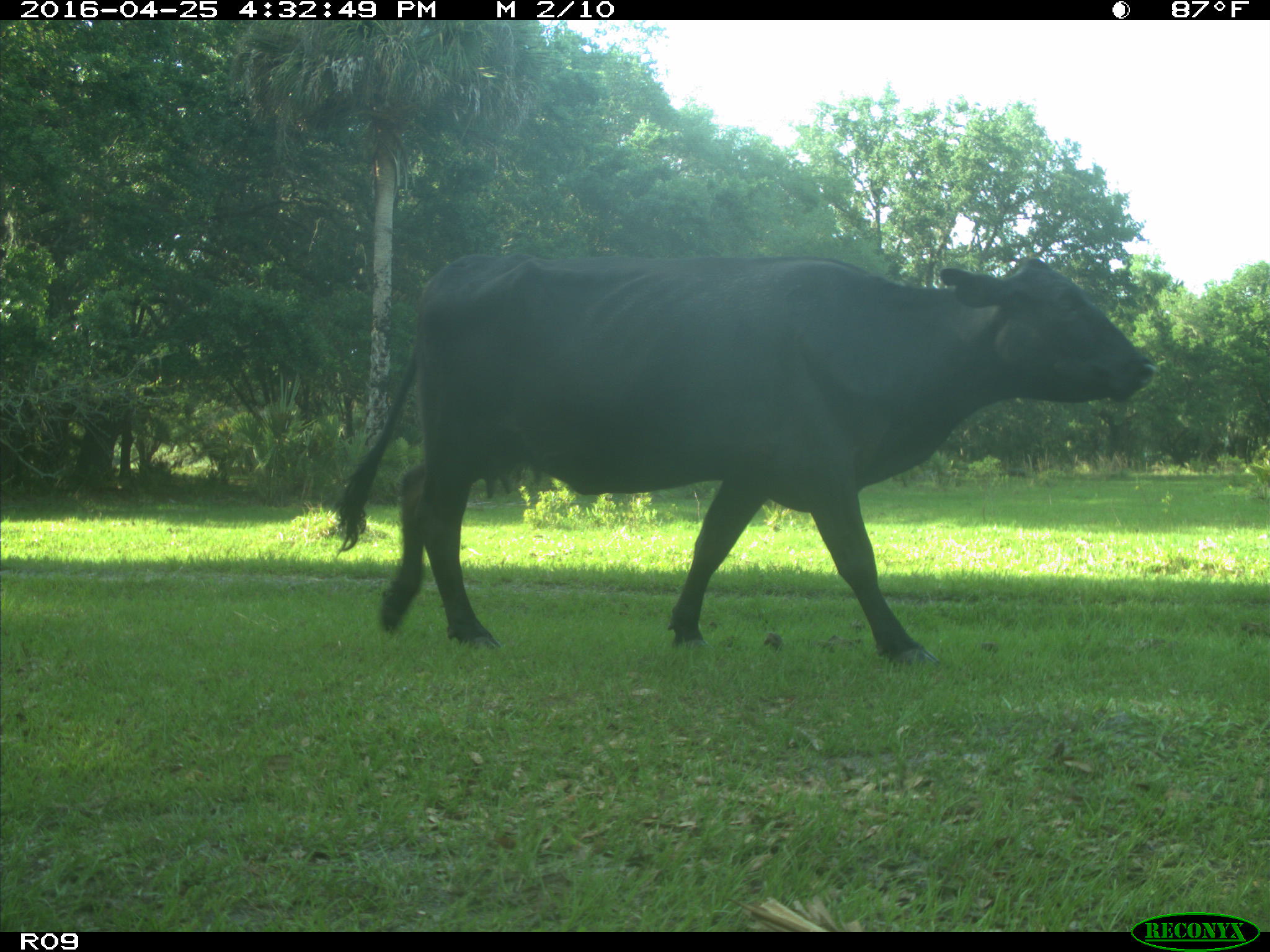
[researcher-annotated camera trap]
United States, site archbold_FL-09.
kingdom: Animalia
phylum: Chordata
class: Mammalia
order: Artiodactyla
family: Bovidae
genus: Bos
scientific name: Bos taurus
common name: domestic cow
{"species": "Bos taurus (domestic cow)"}